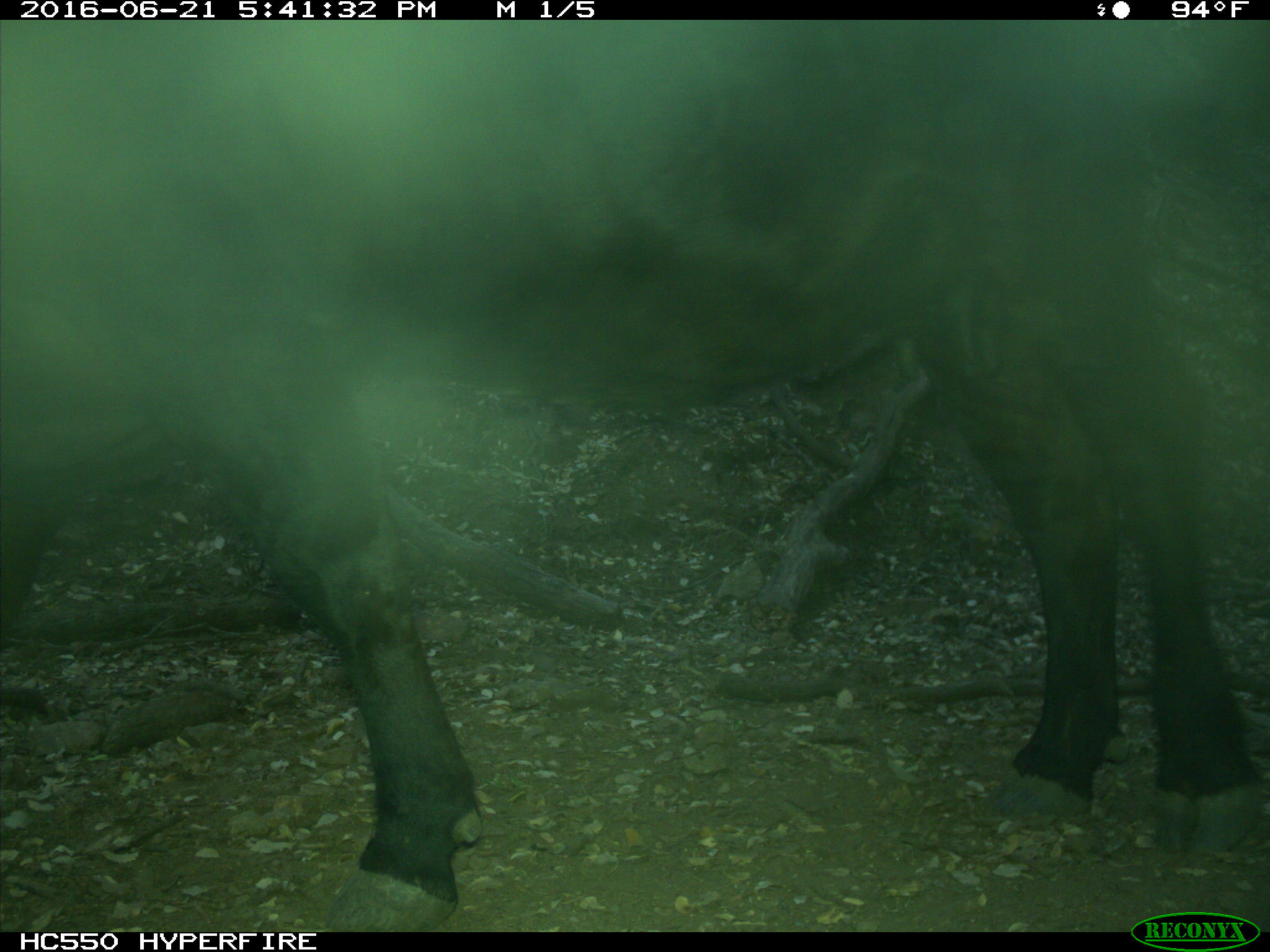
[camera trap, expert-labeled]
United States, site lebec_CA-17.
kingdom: Animalia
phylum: Chordata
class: Mammalia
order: Artiodactyla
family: Bovidae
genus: Bos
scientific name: Bos taurus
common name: domestic cow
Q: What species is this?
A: Bos taurus (domestic cow).